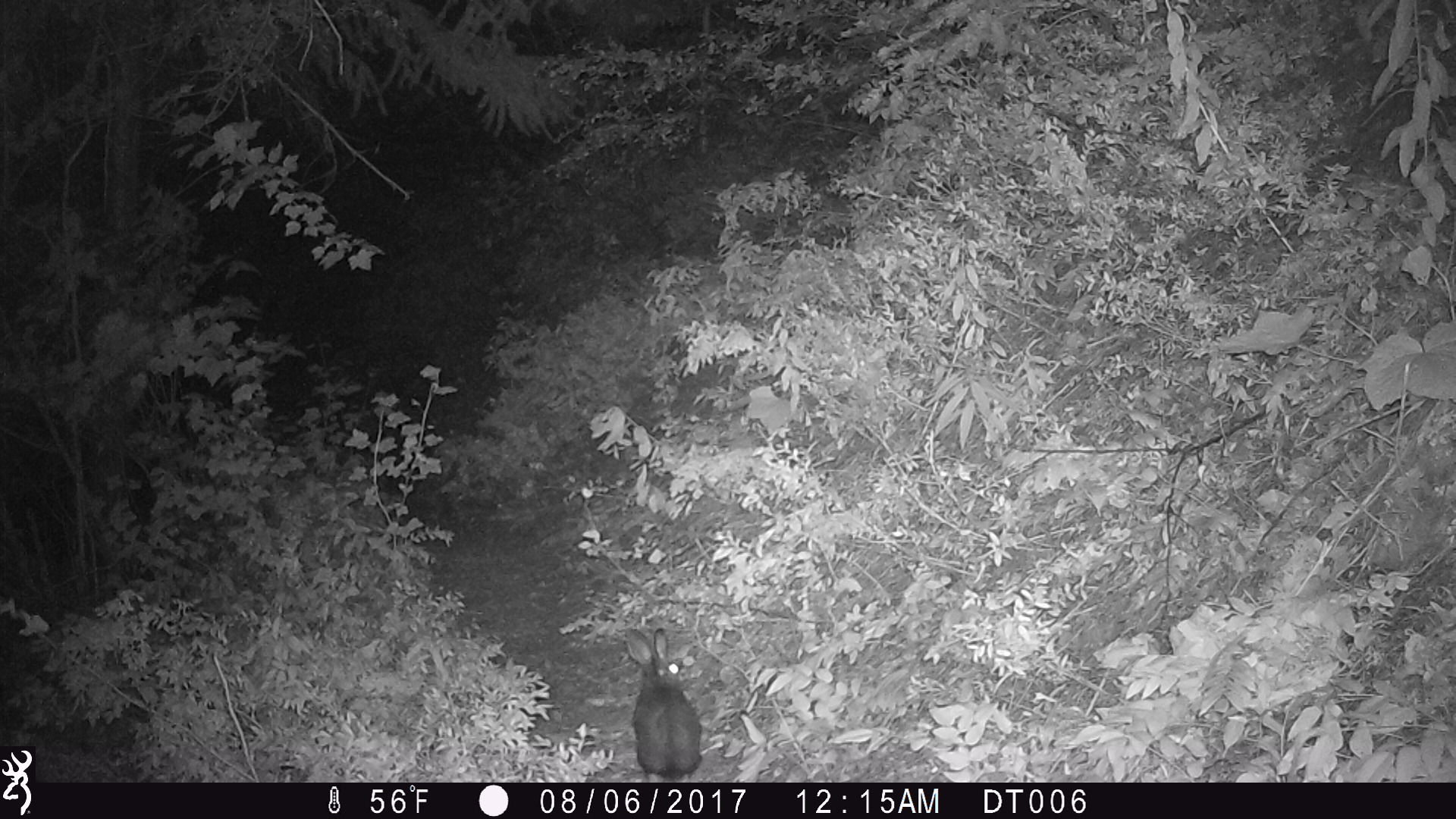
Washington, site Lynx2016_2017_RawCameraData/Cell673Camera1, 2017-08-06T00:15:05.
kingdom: Animalia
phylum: Chordata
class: Mammalia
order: Lagomorpha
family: Leporidae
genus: Lepus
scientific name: Lepus americanus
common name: snowshoe hare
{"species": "Lepus americanus (snowshoe hare)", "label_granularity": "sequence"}